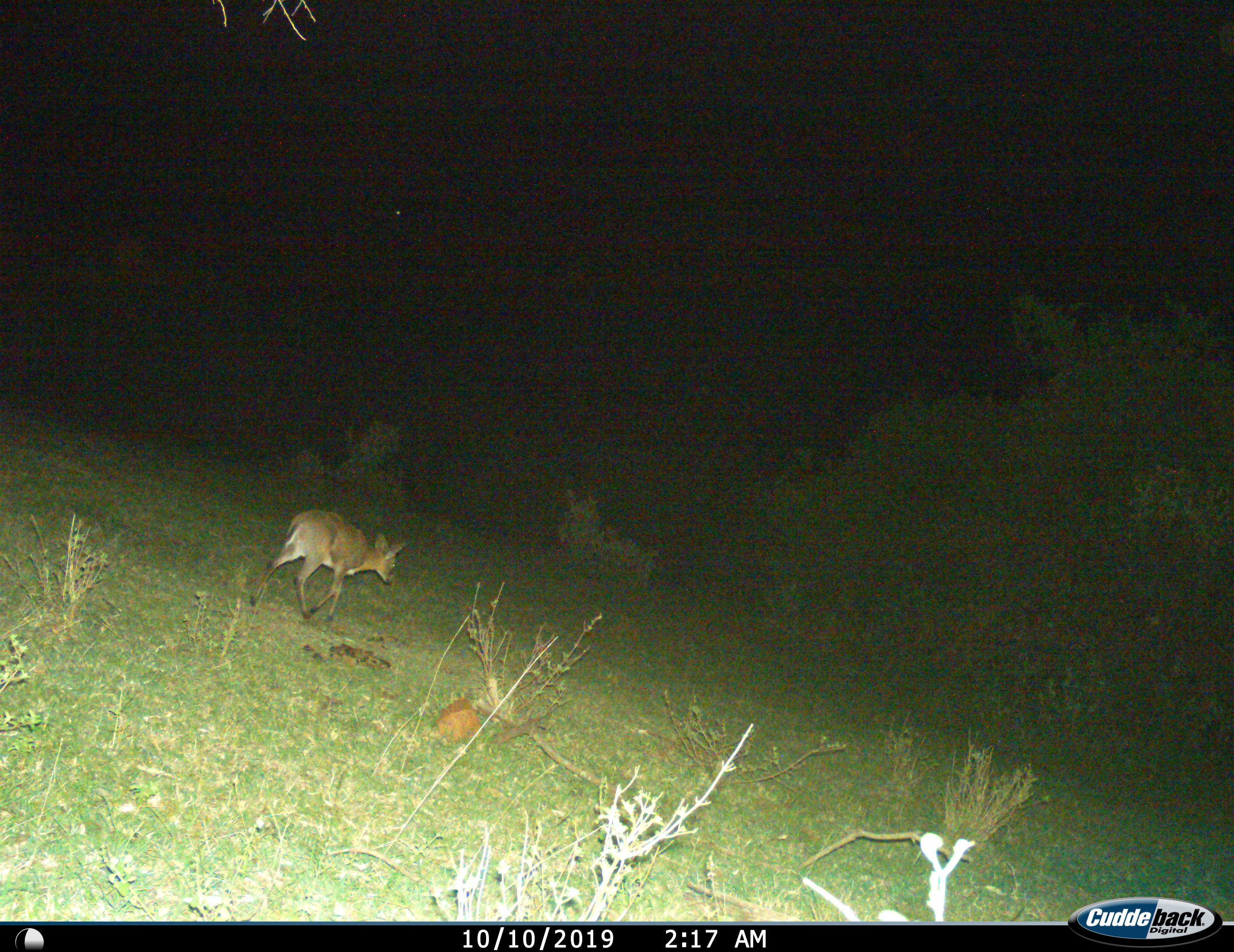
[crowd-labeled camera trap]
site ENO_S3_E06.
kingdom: Animalia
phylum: Chordata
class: Mammalia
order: Artiodactyla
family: Bovidae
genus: Redunca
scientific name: Redunca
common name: reedbuck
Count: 1.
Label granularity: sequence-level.